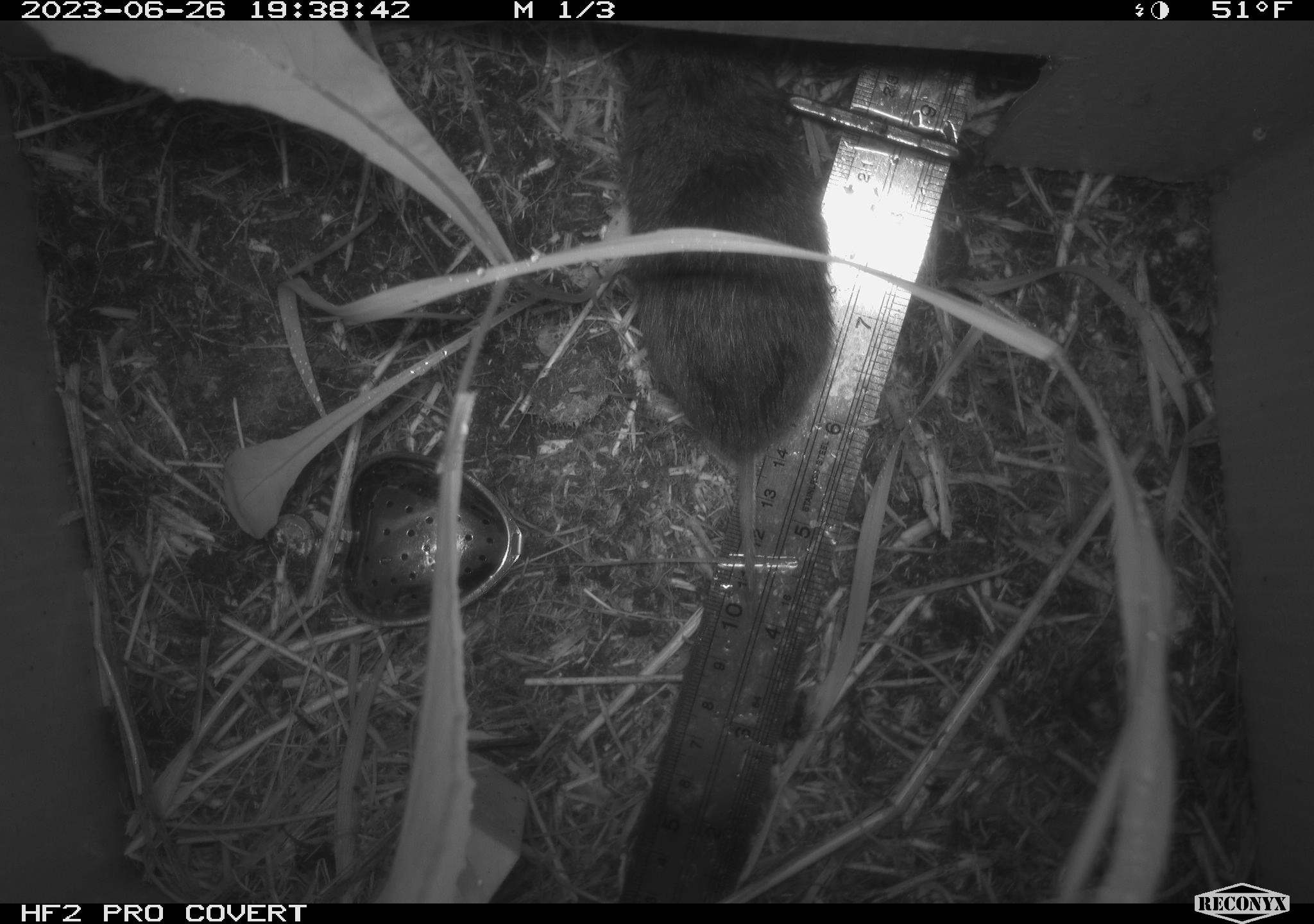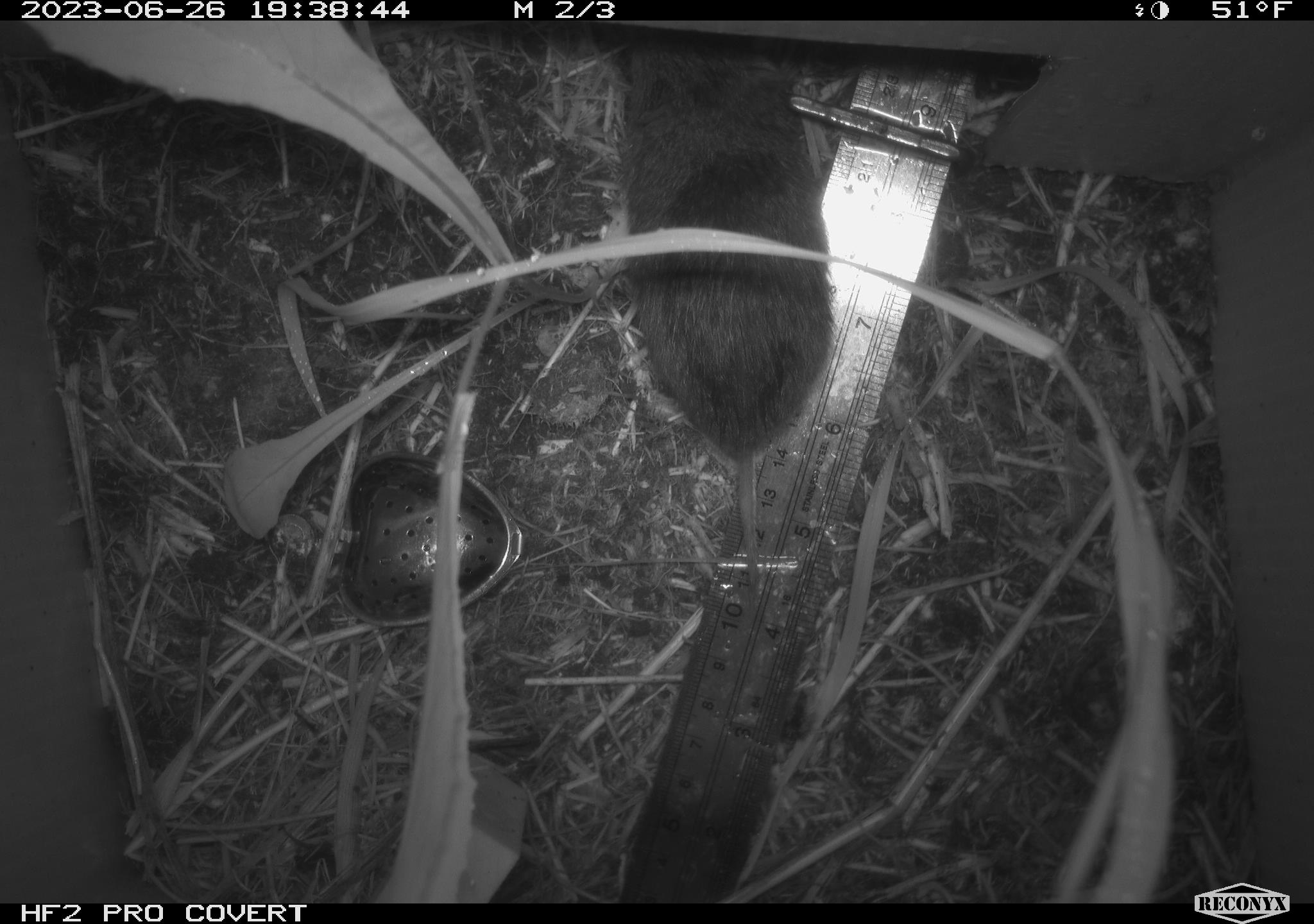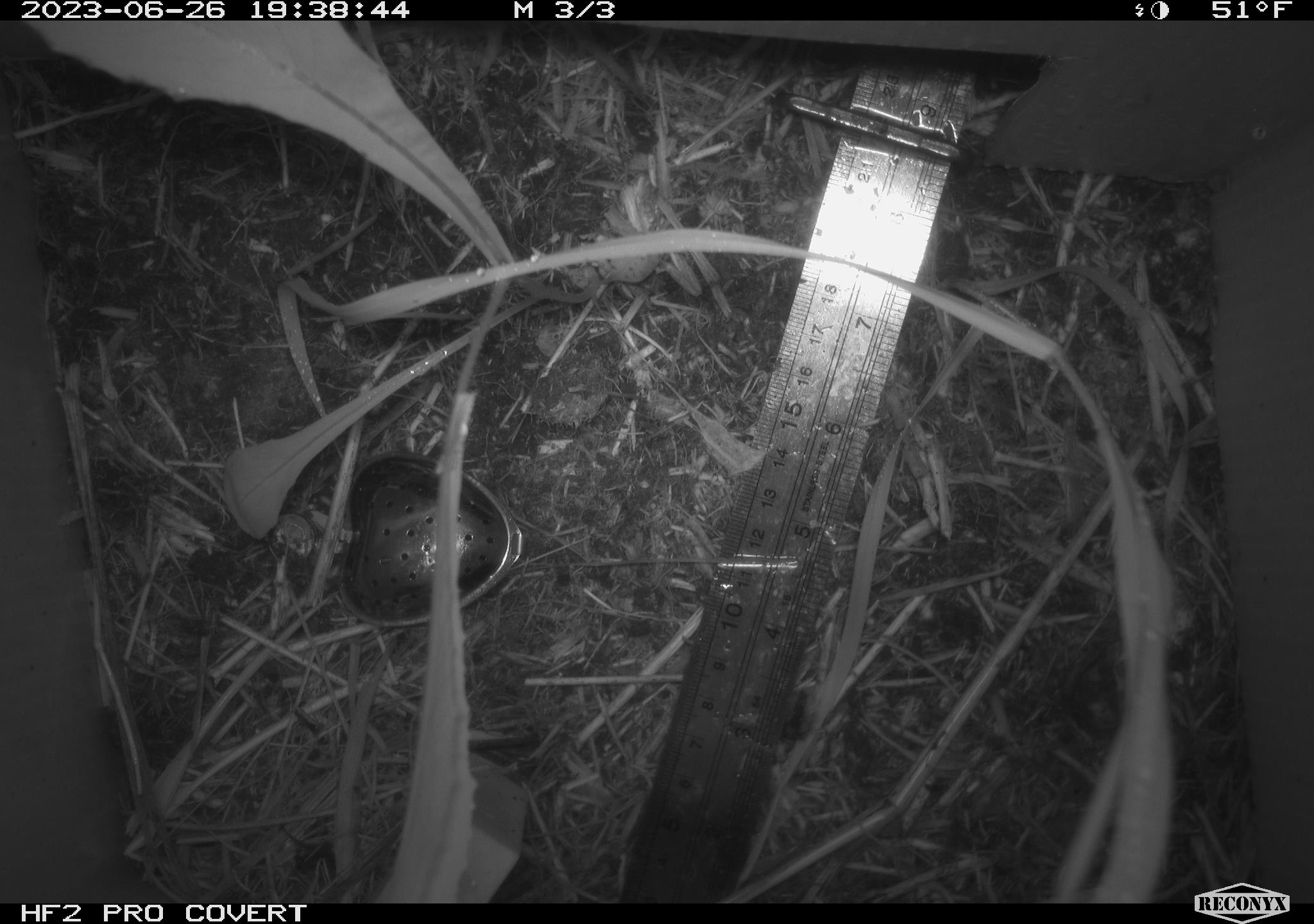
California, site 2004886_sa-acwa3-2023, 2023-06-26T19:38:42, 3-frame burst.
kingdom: Animalia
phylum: Chordata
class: Mammalia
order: Rodentia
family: Cricetidae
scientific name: Arvicolinae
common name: voles, lemmings, and muskrats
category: arvicolinae subfamily